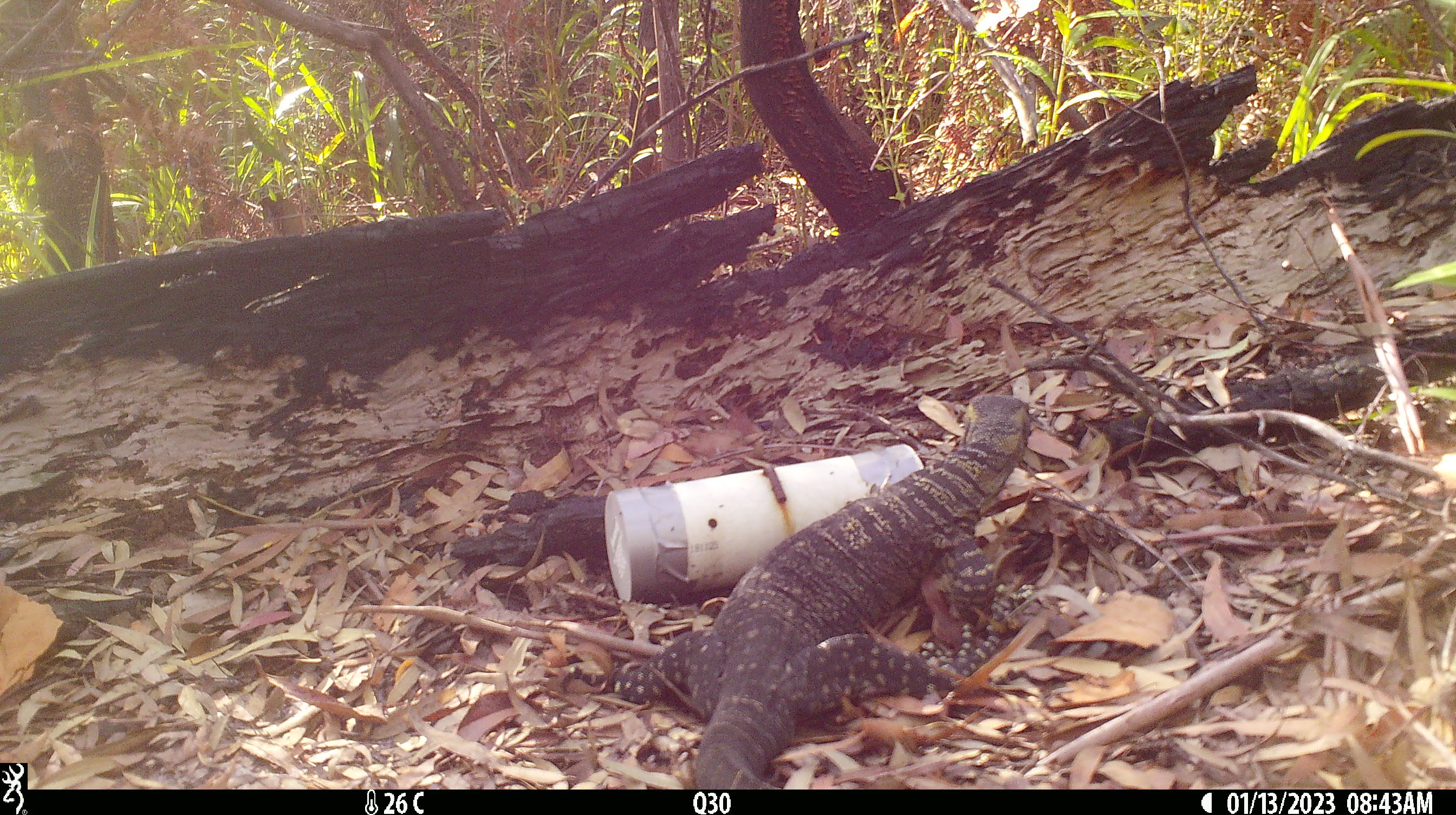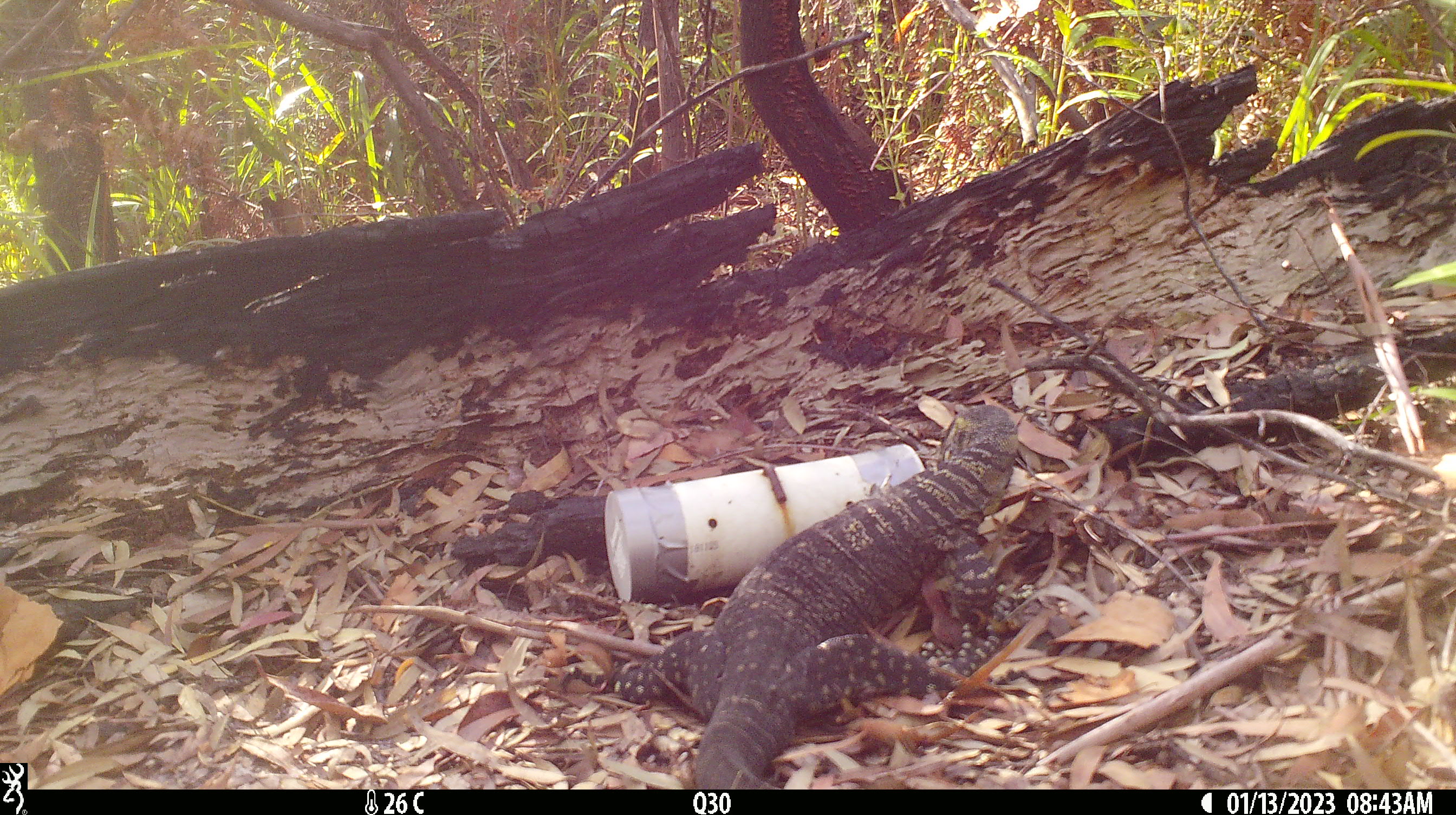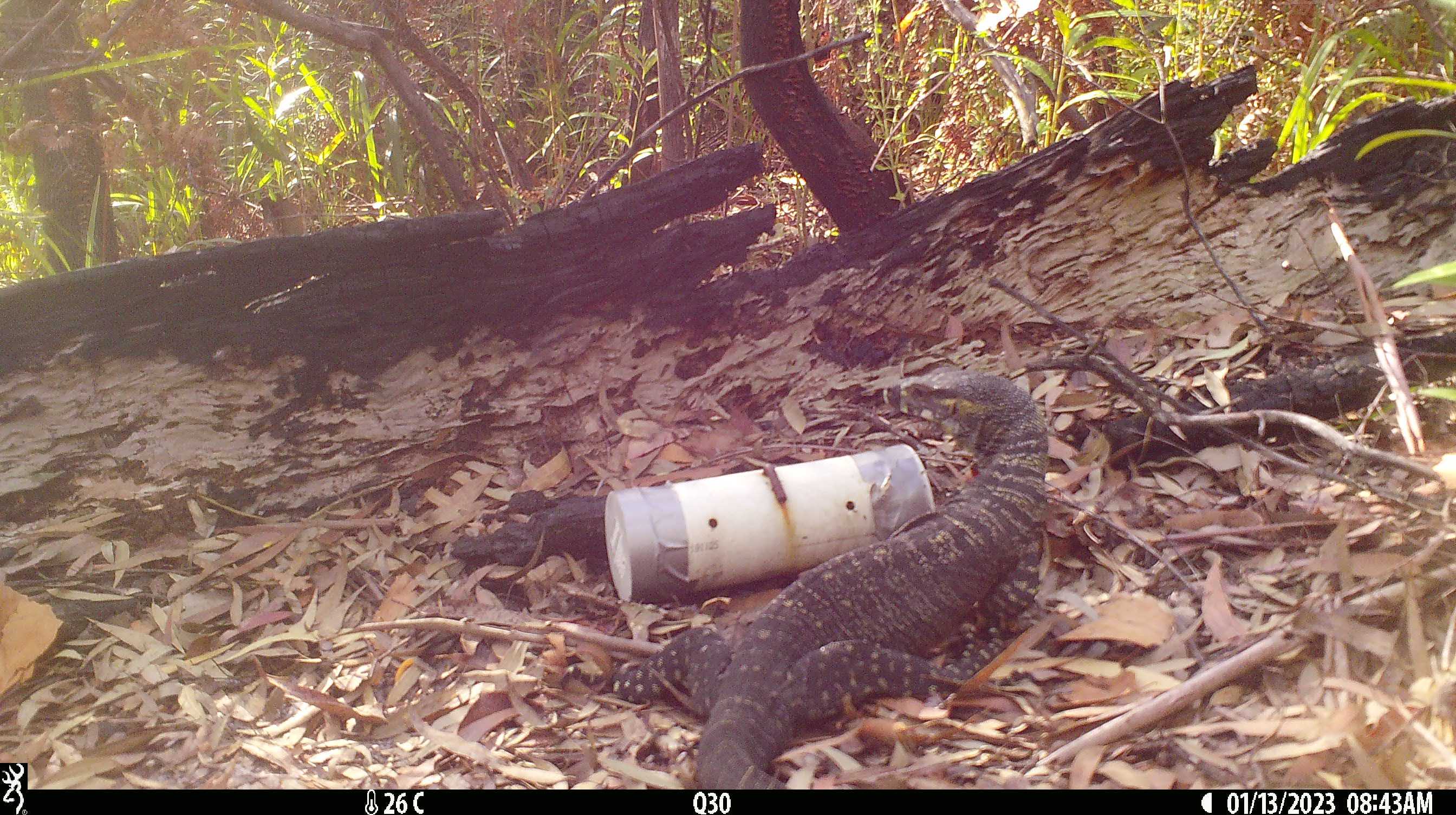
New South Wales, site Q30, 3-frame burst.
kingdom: Animalia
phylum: Chordata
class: Reptilia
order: Squamata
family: Varanidae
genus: Varanus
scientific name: Varanus varius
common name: lace monitor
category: goanna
Goanna (lace monitor) (Varanus varius).